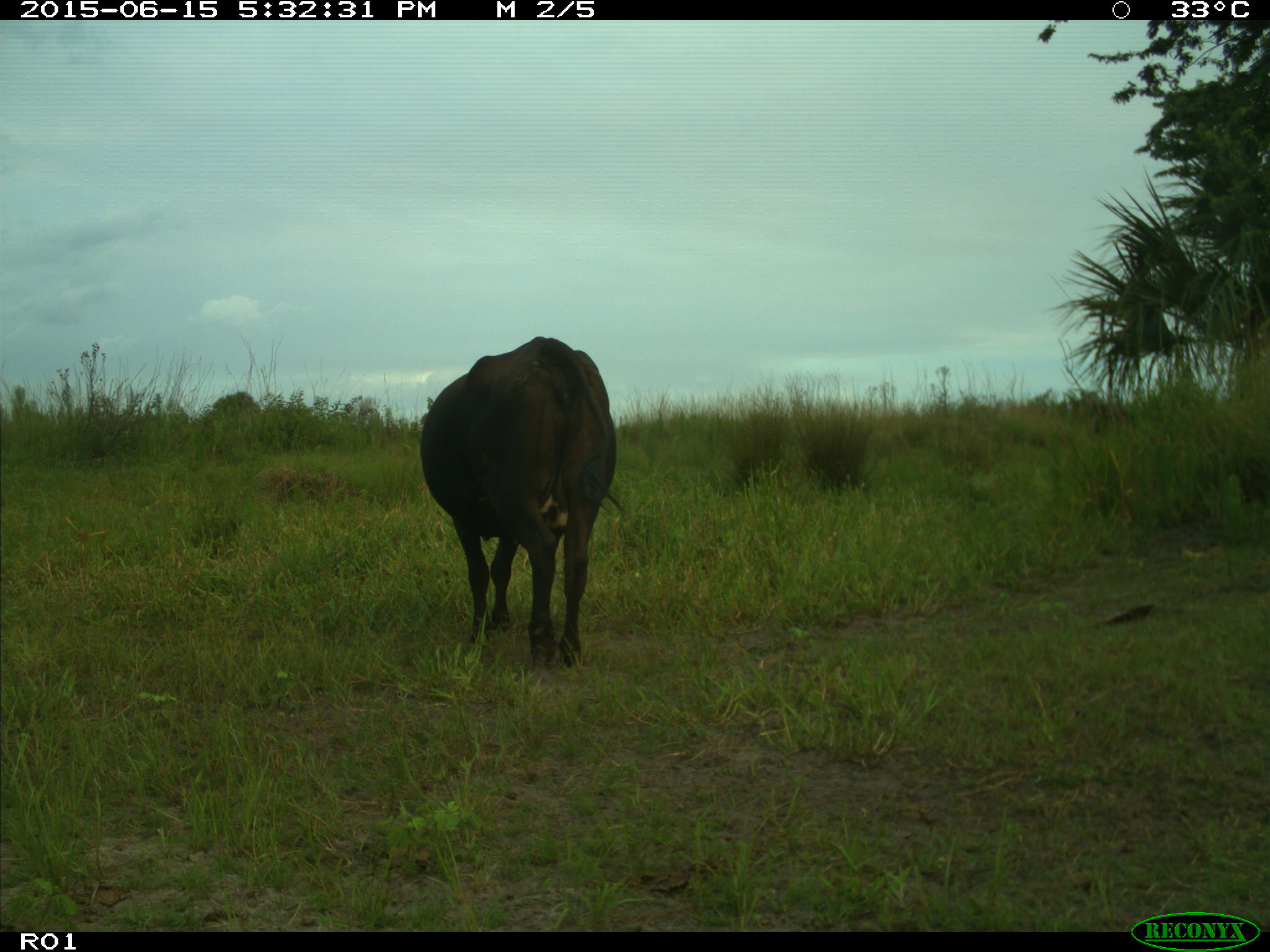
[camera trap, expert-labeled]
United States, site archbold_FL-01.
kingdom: Animalia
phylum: Chordata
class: Mammalia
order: Artiodactyla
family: Bovidae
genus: Bos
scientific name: Bos taurus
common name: domestic cow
Bos taurus (domestic cow).